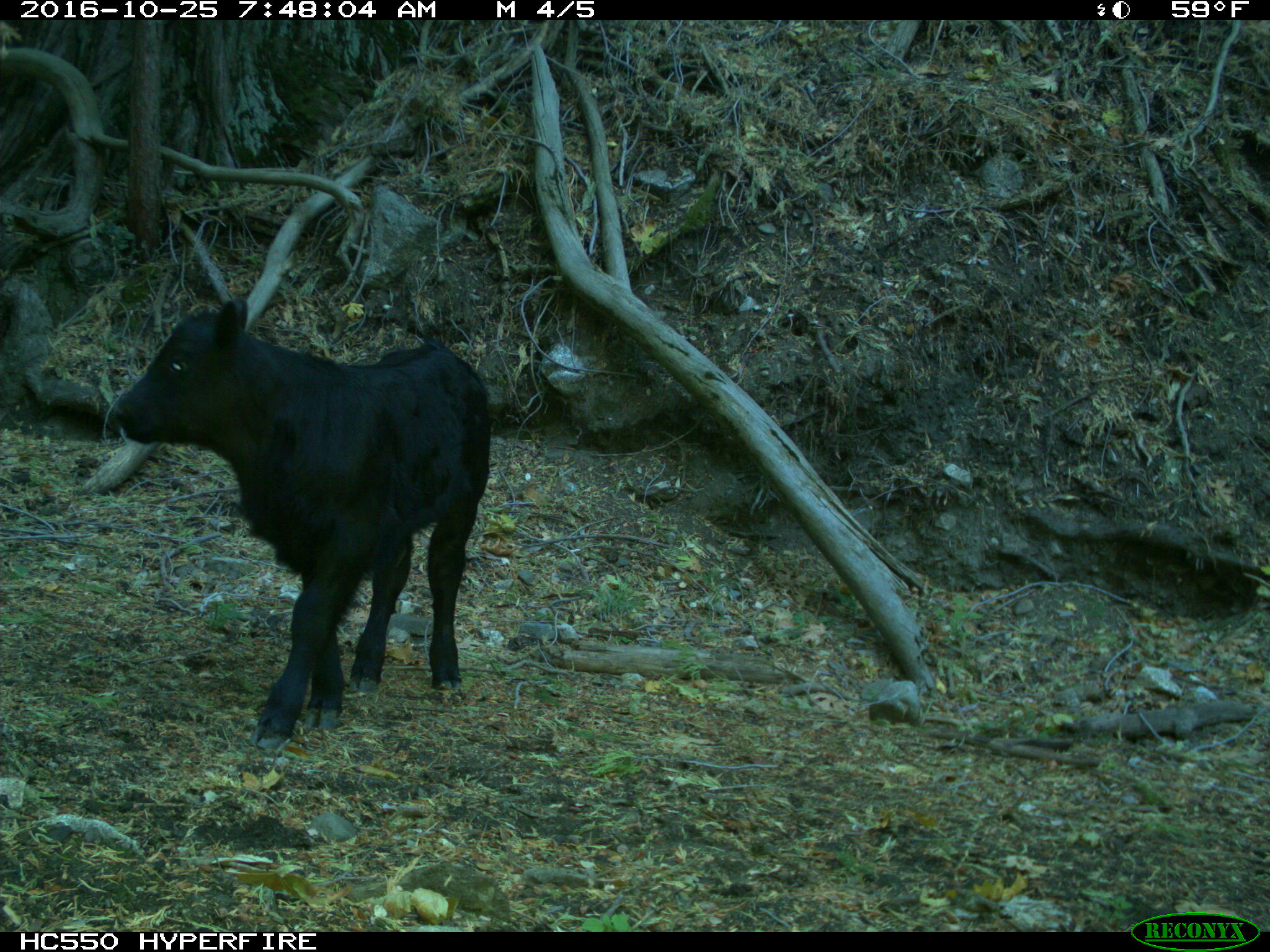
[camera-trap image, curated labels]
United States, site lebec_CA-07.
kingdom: Animalia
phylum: Chordata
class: Mammalia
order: Artiodactyla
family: Bovidae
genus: Bos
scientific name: Bos taurus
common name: domestic cow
Bos taurus (domestic cow).